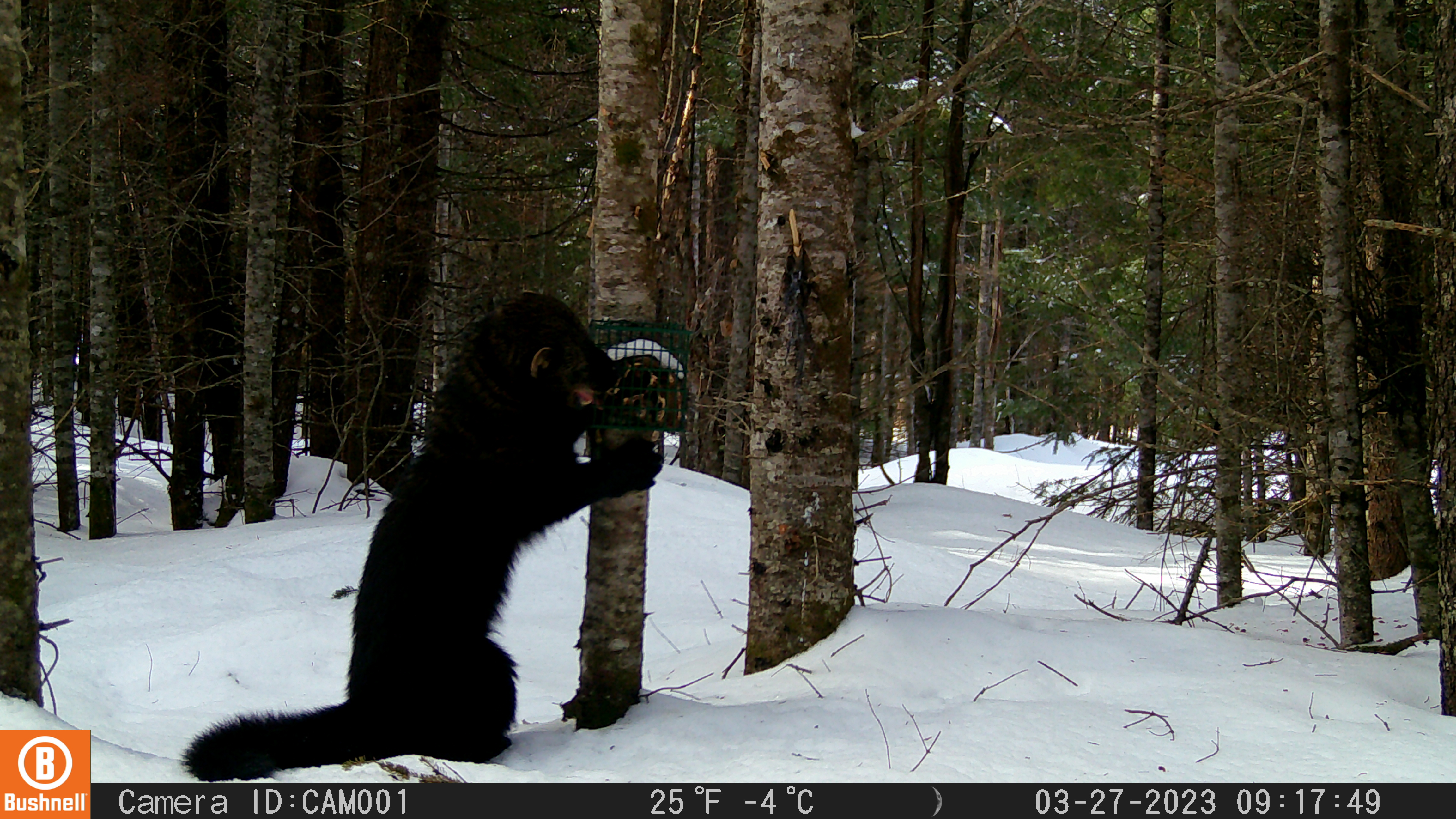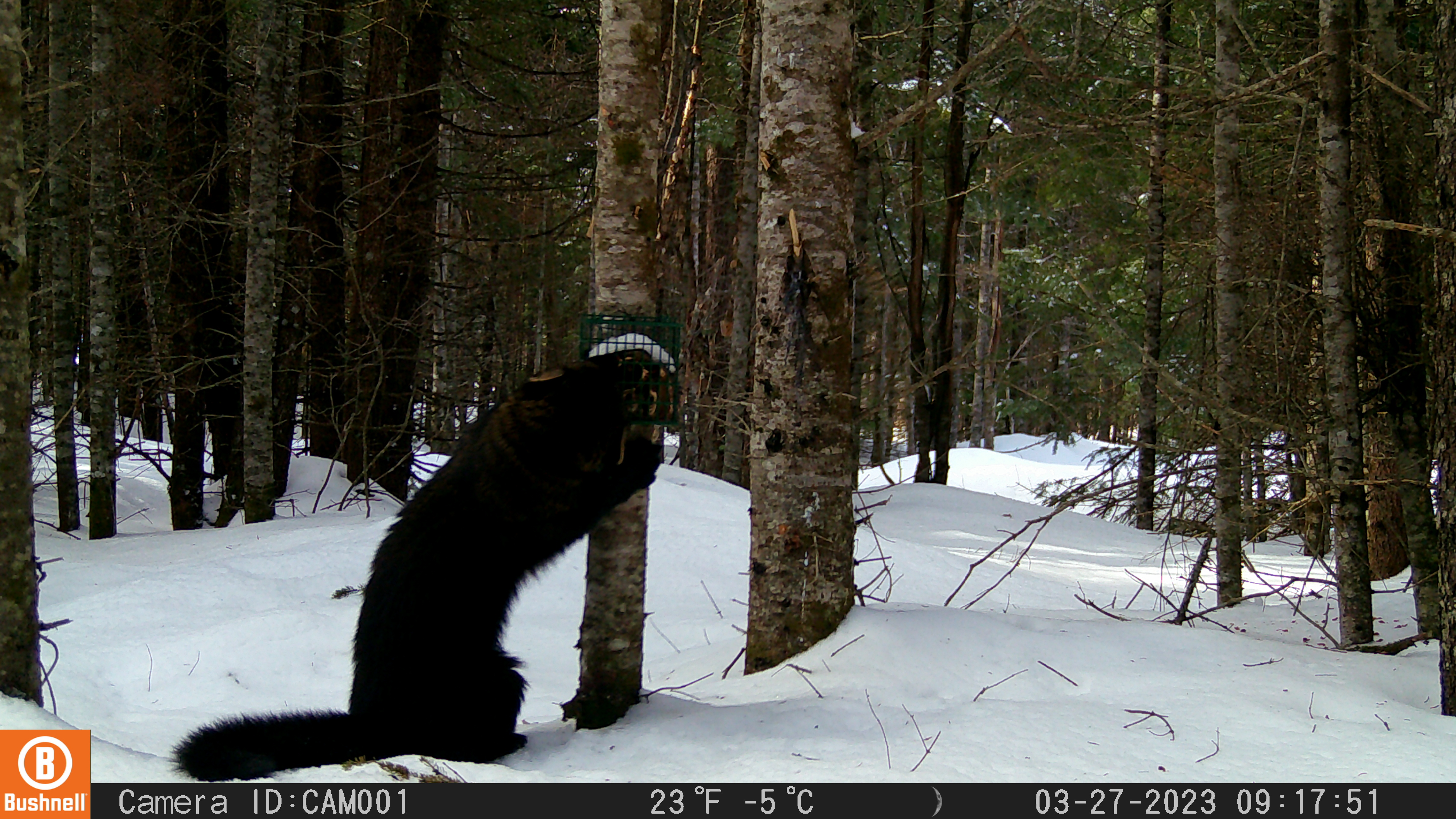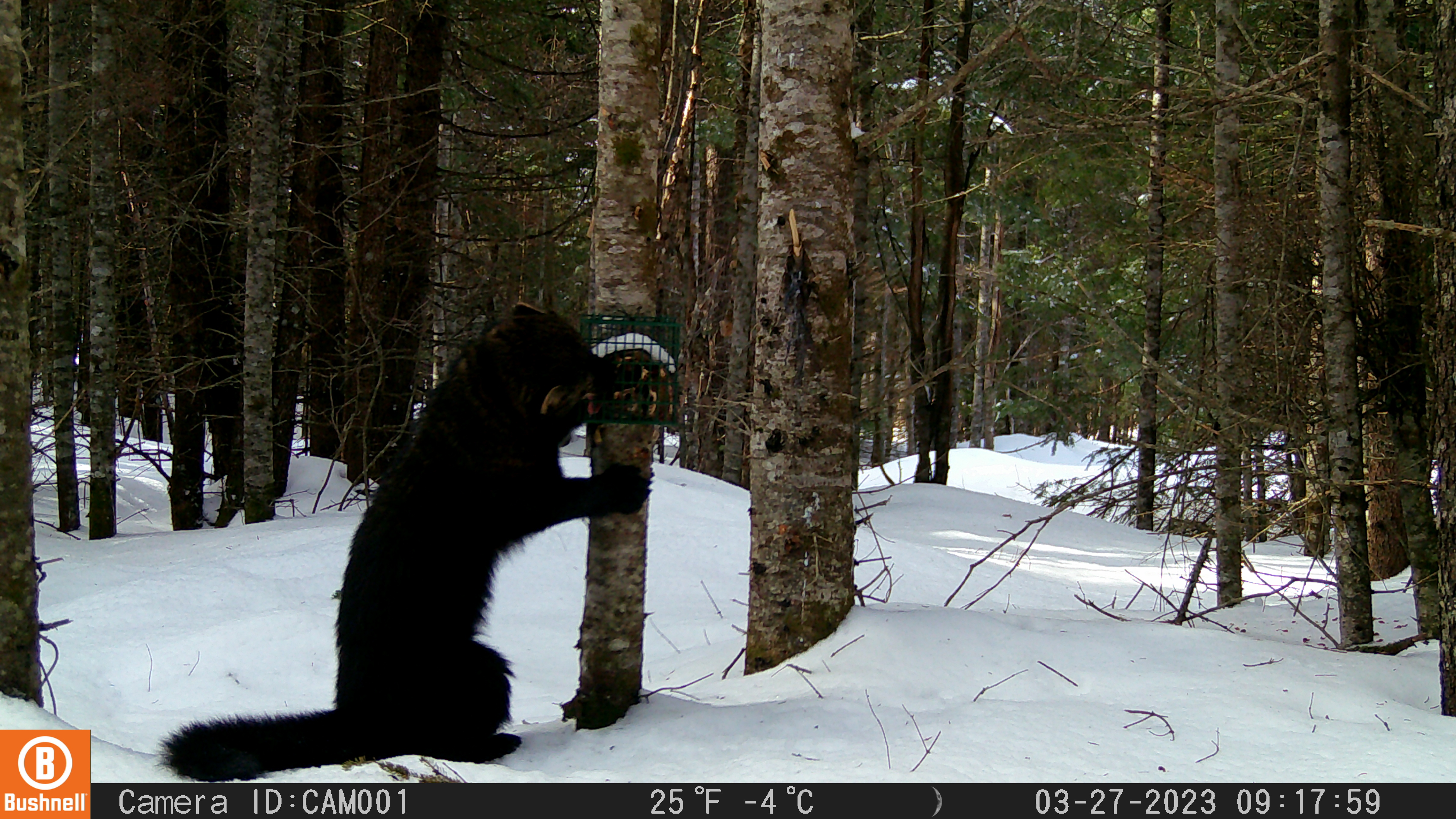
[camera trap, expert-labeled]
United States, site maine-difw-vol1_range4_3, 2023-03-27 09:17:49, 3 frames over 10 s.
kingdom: Animalia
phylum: Chordata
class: Mammalia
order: Carnivora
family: Mustelidae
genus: Pekania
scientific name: Pekania pennanti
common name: fisher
Fisher (Pekania pennanti).